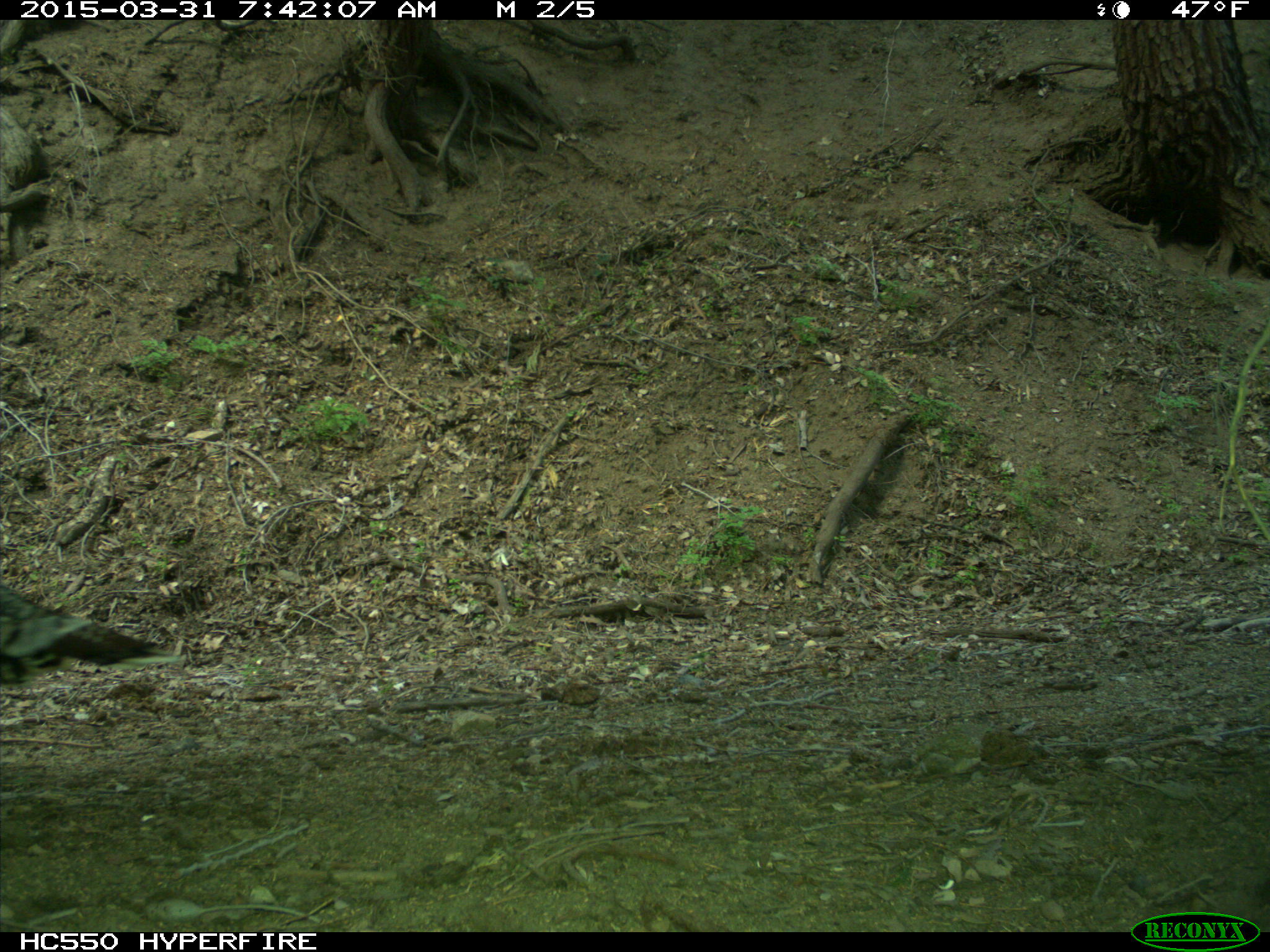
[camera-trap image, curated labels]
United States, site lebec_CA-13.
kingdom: Animalia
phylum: Chordata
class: Aves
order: Galliformes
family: Phasianidae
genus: Meleagris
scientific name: Meleagris gallopavo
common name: wild turkey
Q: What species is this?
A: Meleagris gallopavo (wild turkey).